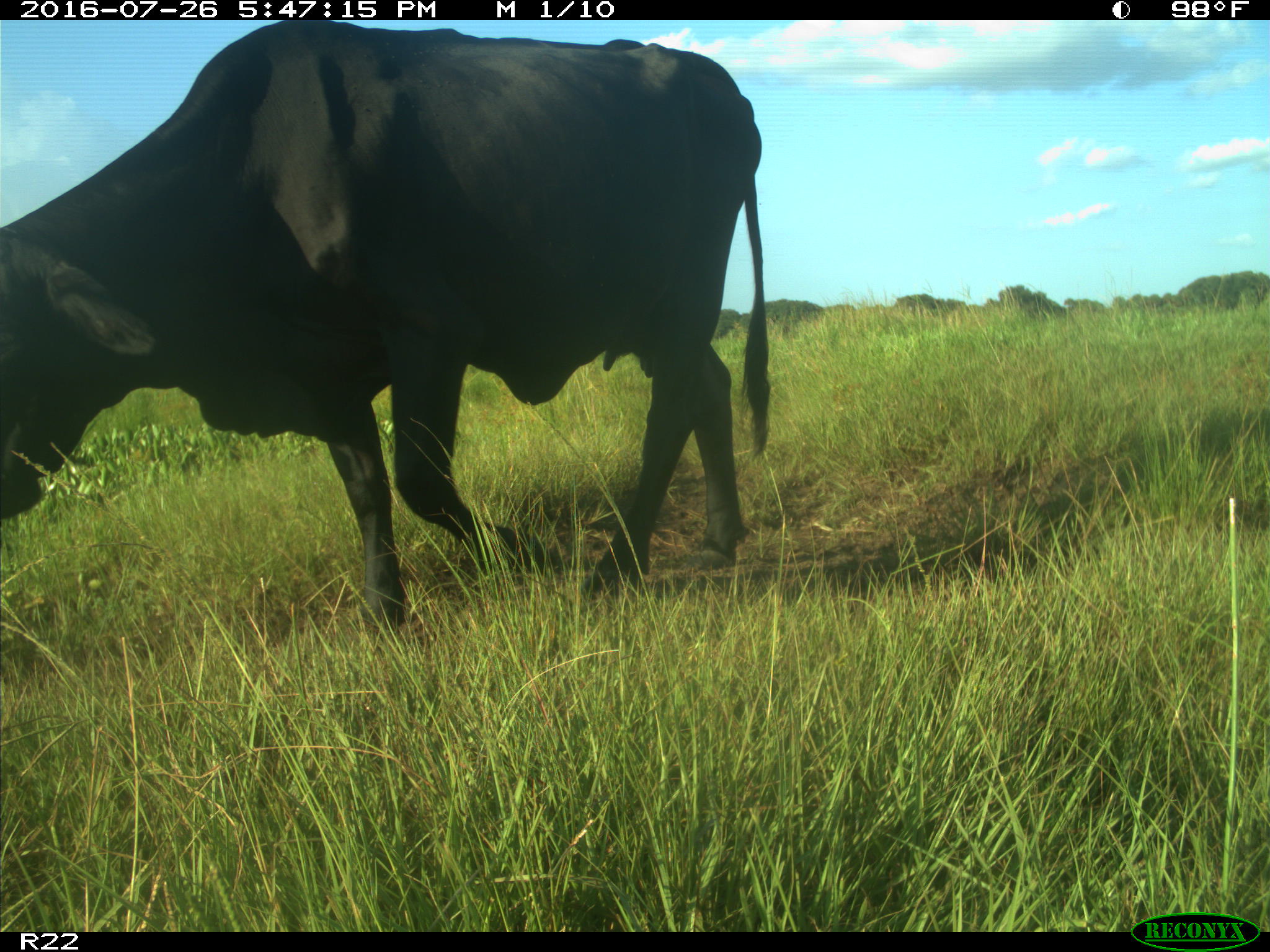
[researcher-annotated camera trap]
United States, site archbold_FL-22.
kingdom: Animalia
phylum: Chordata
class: Mammalia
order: Artiodactyla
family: Bovidae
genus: Bos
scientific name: Bos taurus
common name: domestic cow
Bos taurus (domestic cow).